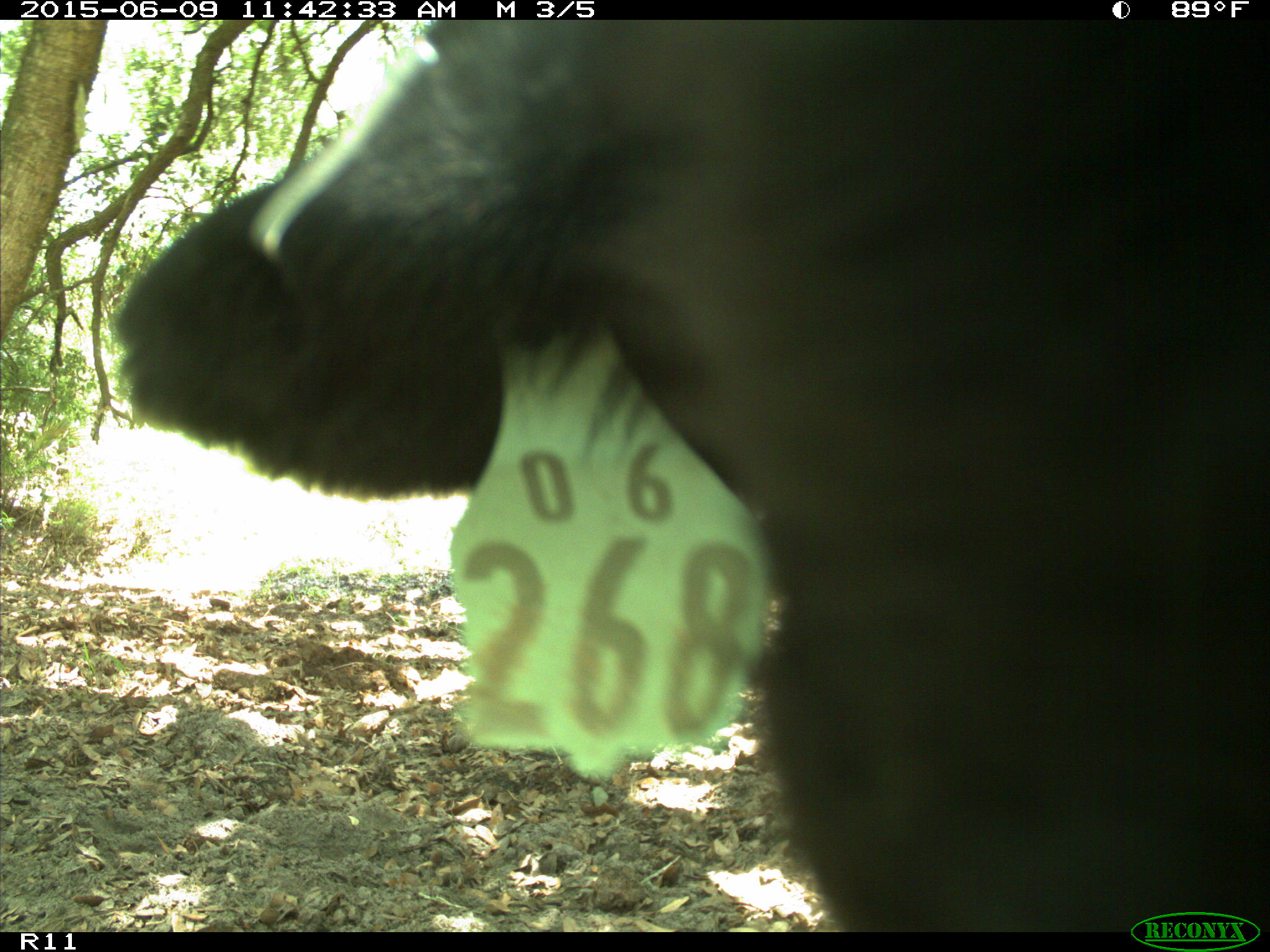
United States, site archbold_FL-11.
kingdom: Animalia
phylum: Chordata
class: Mammalia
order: Artiodactyla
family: Bovidae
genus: Bos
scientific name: Bos taurus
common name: domestic cow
Bos taurus (domestic cow).